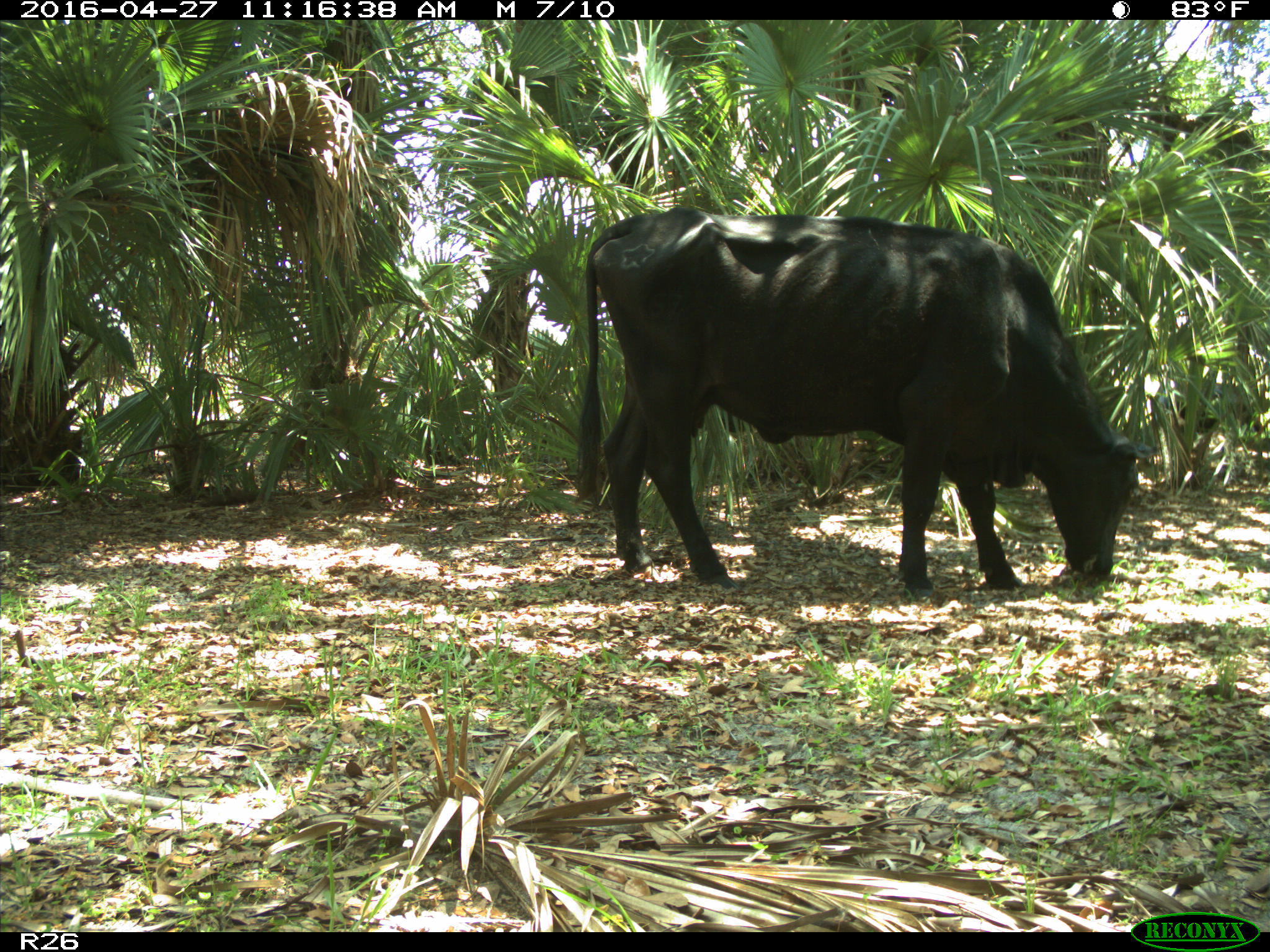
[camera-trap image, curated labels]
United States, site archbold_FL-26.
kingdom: Animalia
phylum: Chordata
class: Mammalia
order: Artiodactyla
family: Bovidae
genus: Bos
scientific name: Bos taurus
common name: domestic cow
Bos taurus (domestic cow).